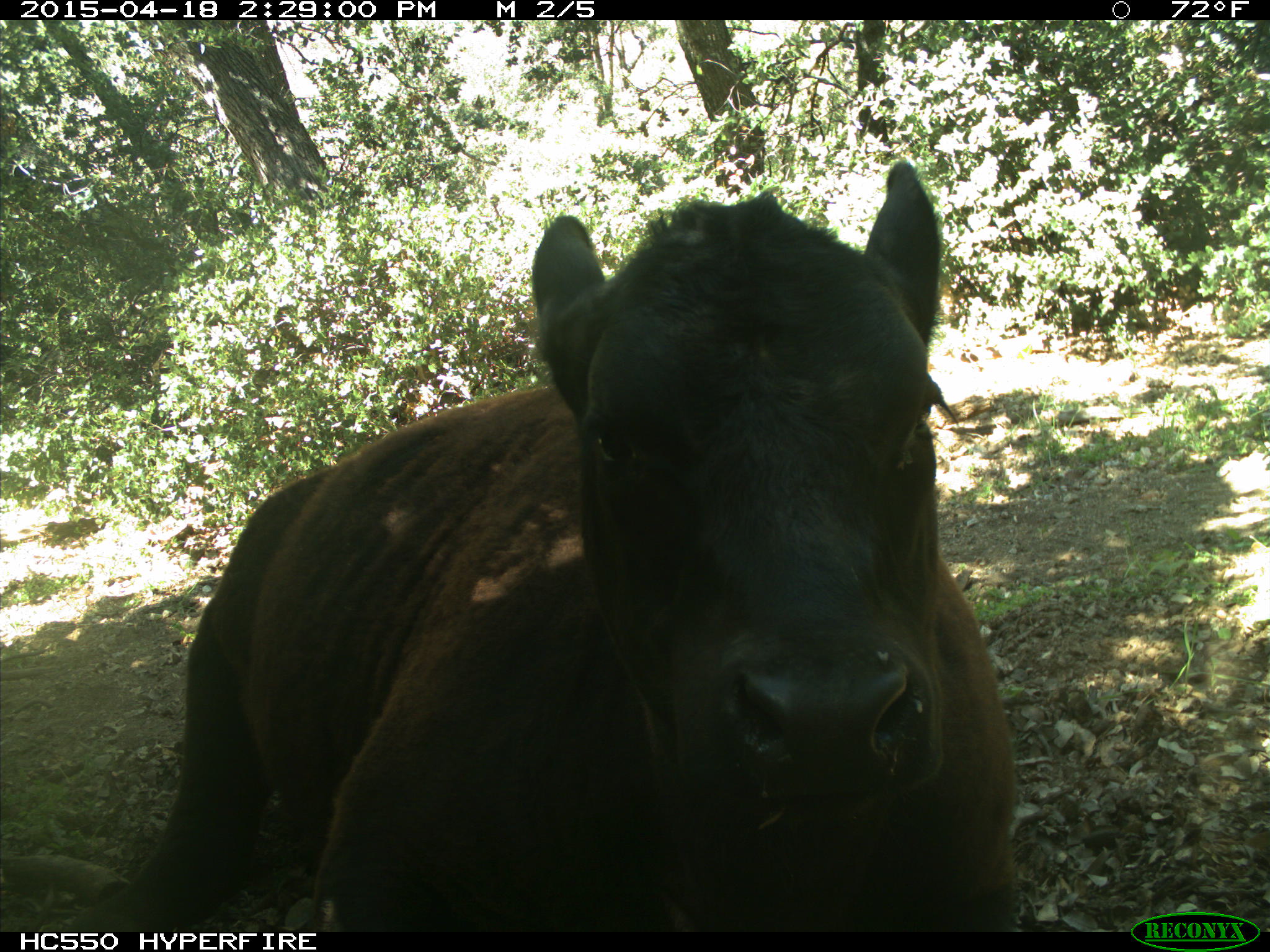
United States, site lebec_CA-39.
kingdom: Animalia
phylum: Chordata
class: Mammalia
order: Artiodactyla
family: Bovidae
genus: Bos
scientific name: Bos taurus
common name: domestic cow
Bos taurus (domestic cow).